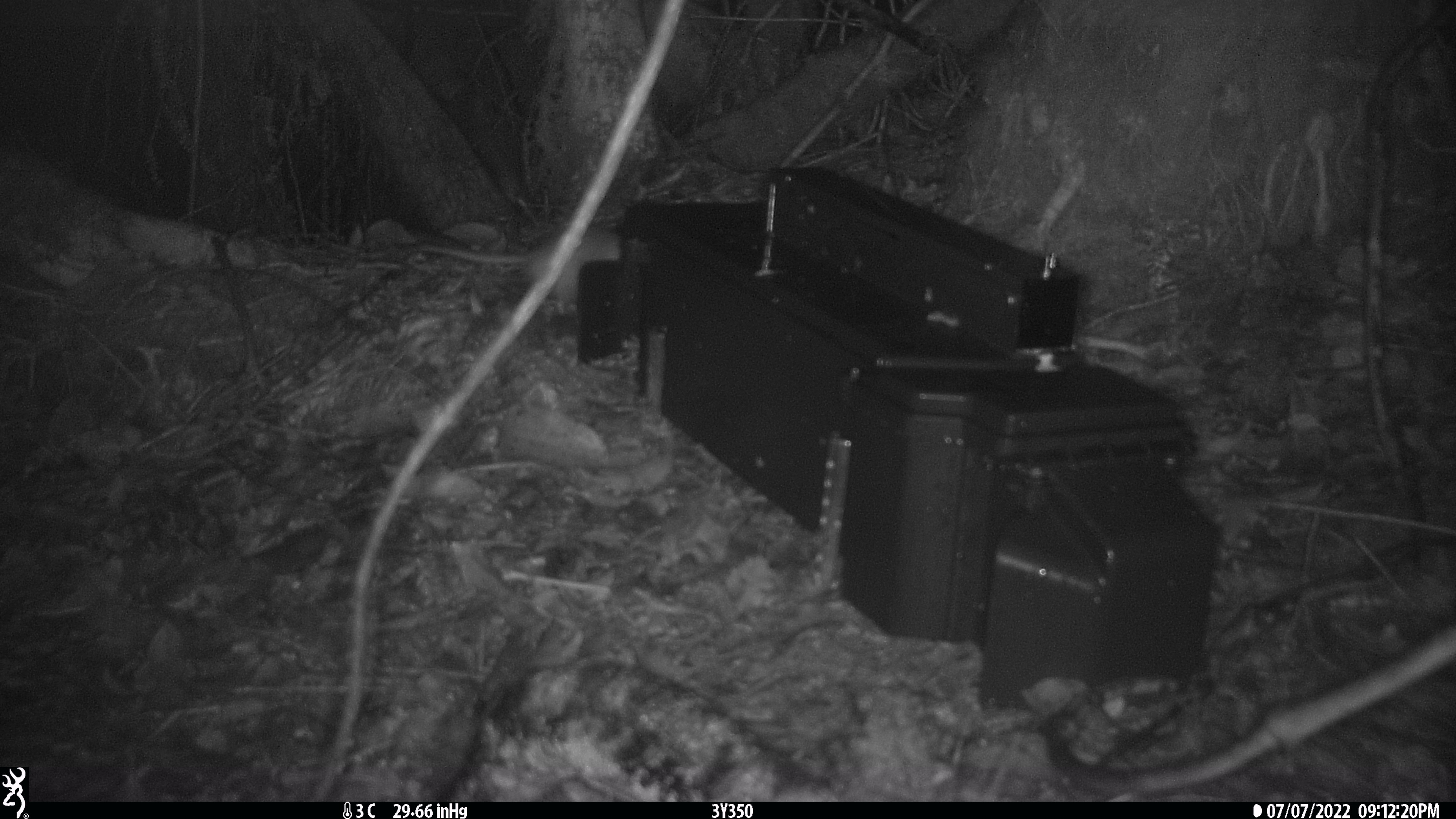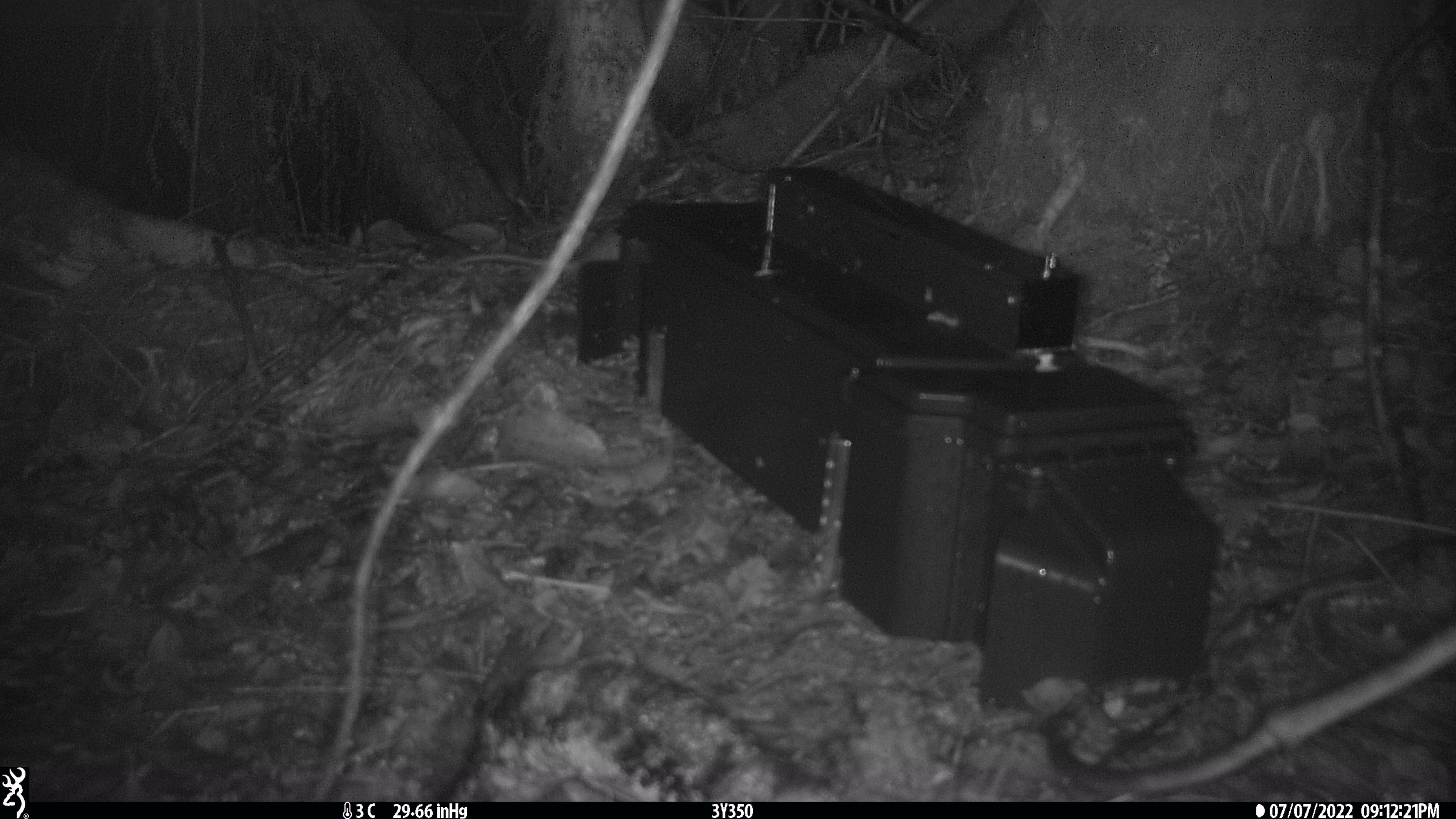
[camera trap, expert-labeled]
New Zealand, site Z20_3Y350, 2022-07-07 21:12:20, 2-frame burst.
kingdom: Animalia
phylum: Chordata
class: Mammalia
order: Rodentia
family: Muridae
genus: Rattus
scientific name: Rattus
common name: rat